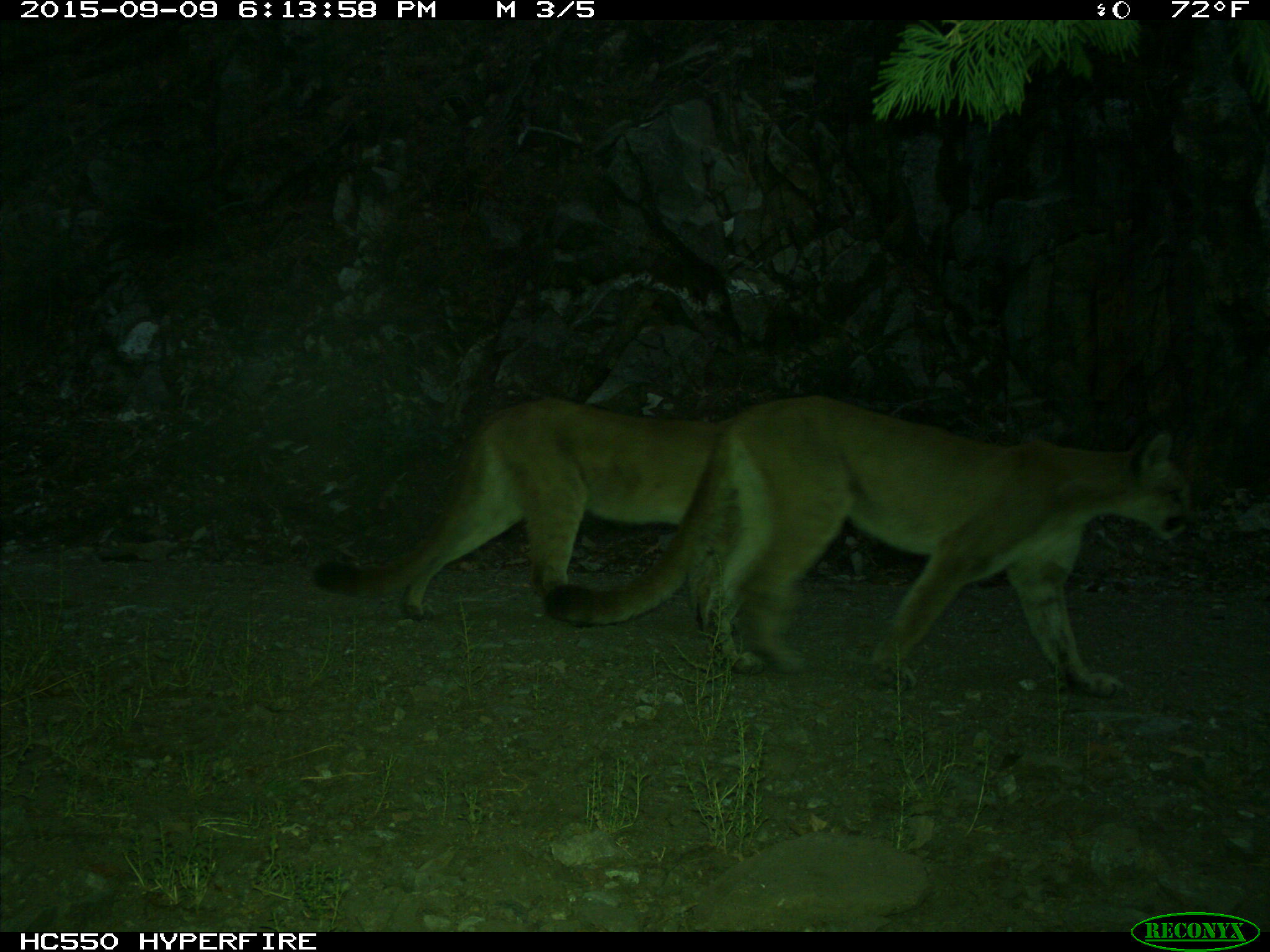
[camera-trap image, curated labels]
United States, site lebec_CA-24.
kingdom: Animalia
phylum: Chordata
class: Mammalia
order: Carnivora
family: Felidae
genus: Puma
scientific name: Puma concolor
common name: mountain lion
Puma concolor (mountain lion).